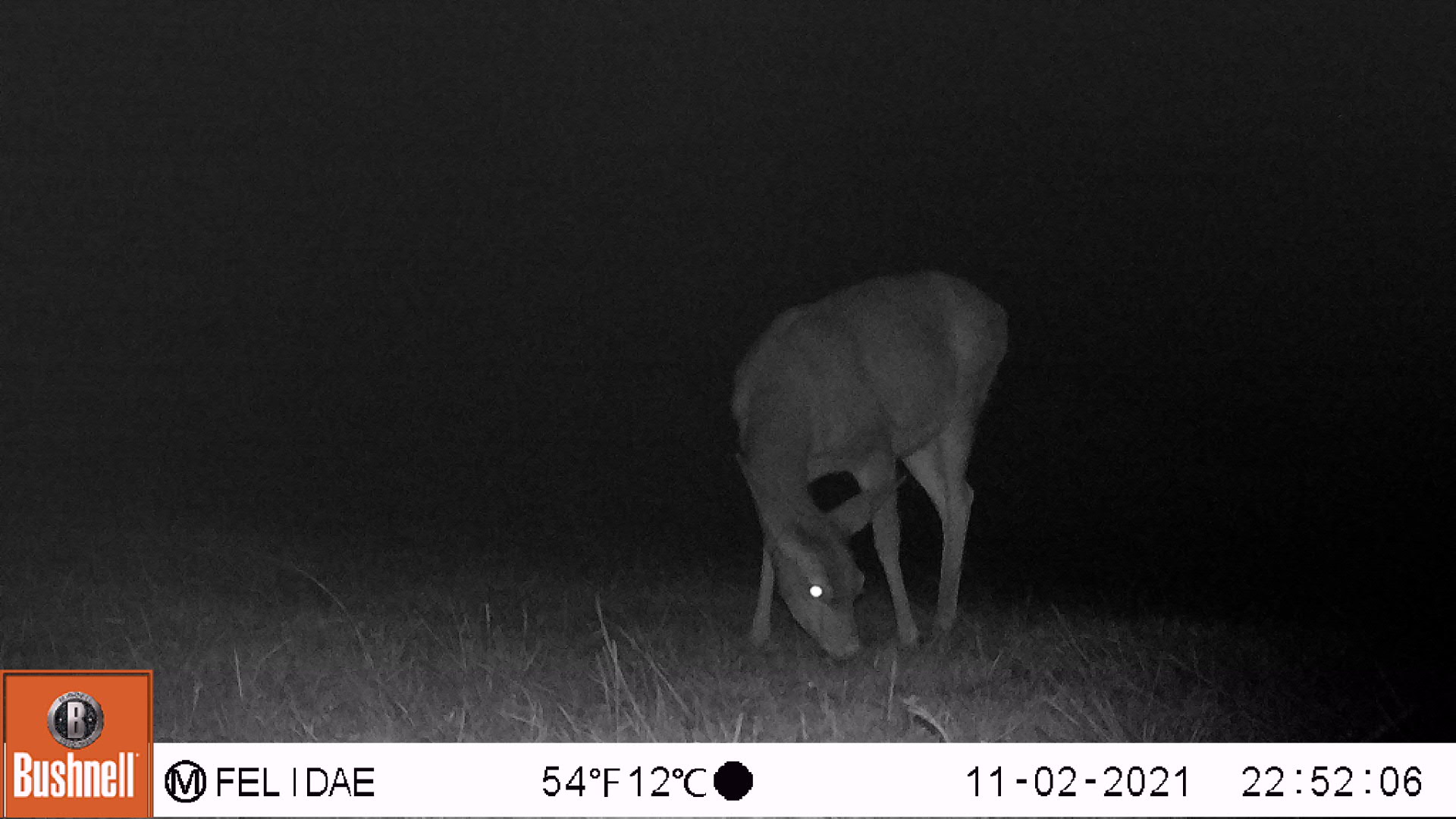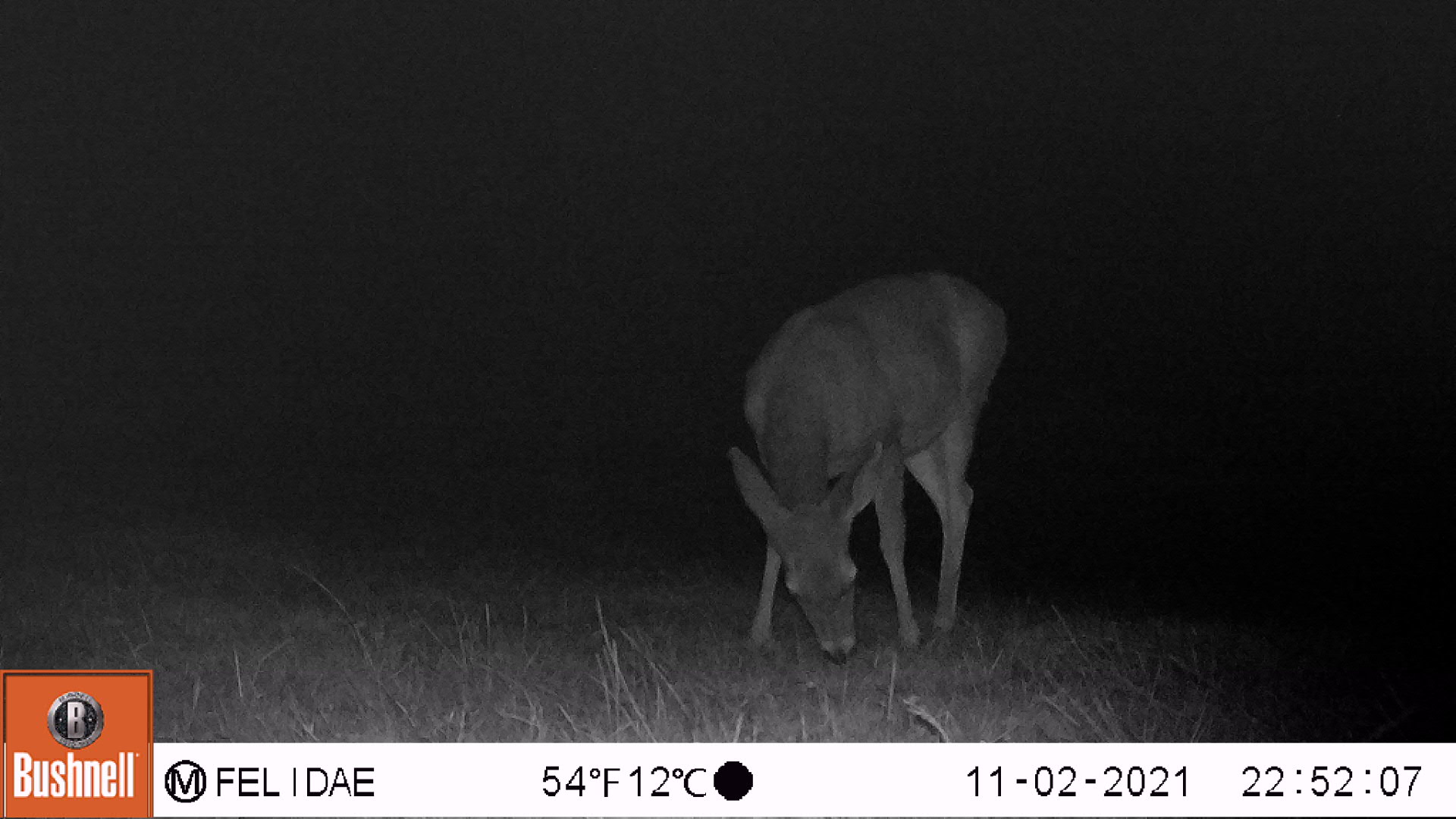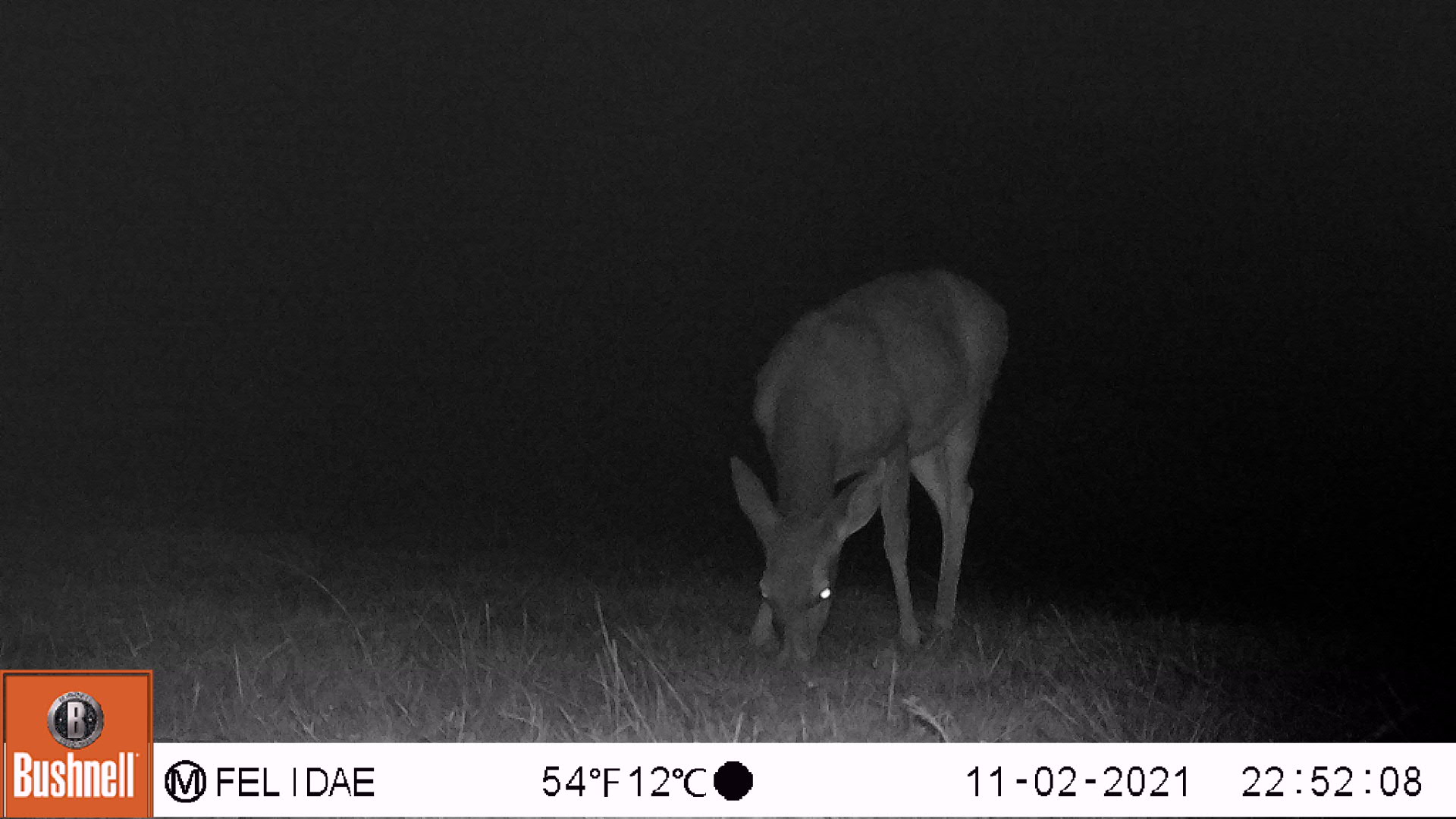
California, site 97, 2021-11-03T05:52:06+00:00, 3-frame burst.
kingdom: Animalia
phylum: Chordata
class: Mammalia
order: Artiodactyla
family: Cervidae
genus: Odocoileus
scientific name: Odocoileus hemionus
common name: mule deer